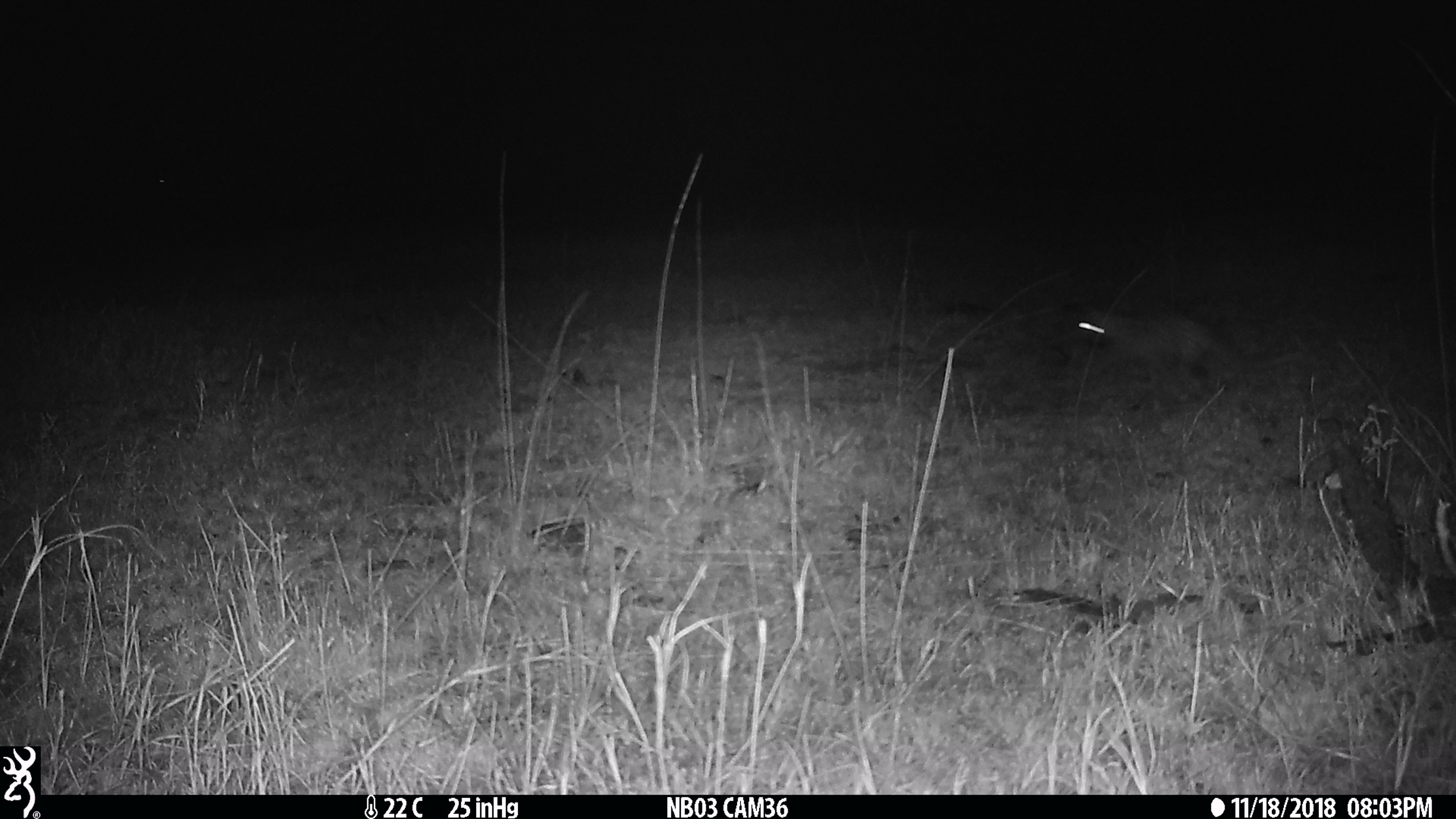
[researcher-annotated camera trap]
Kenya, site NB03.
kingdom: Animalia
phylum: Chordata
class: Mammalia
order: Carnivora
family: Viverridae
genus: Genetta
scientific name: Genetta genetta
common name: genet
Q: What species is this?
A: Genet (Genetta genetta).